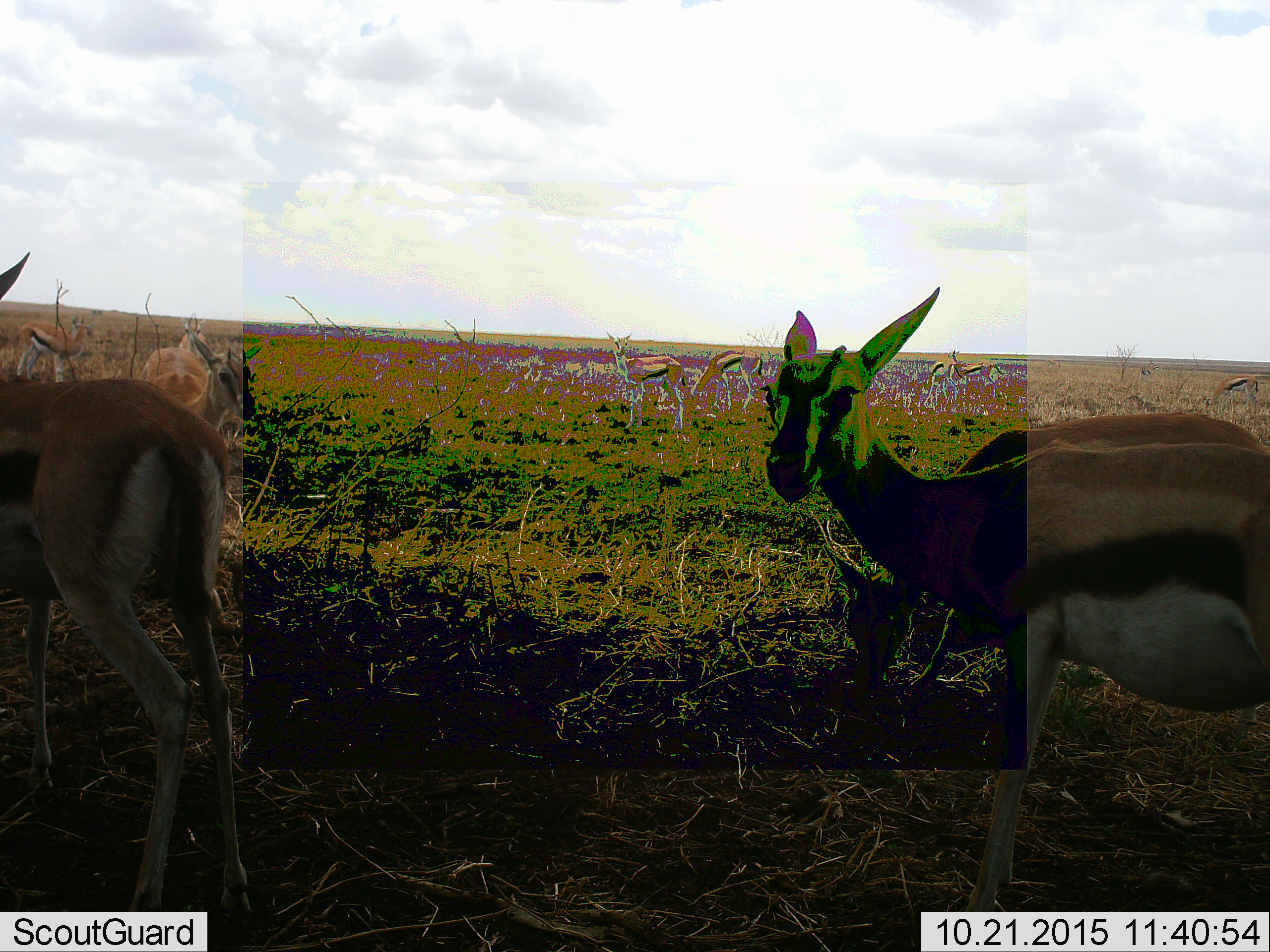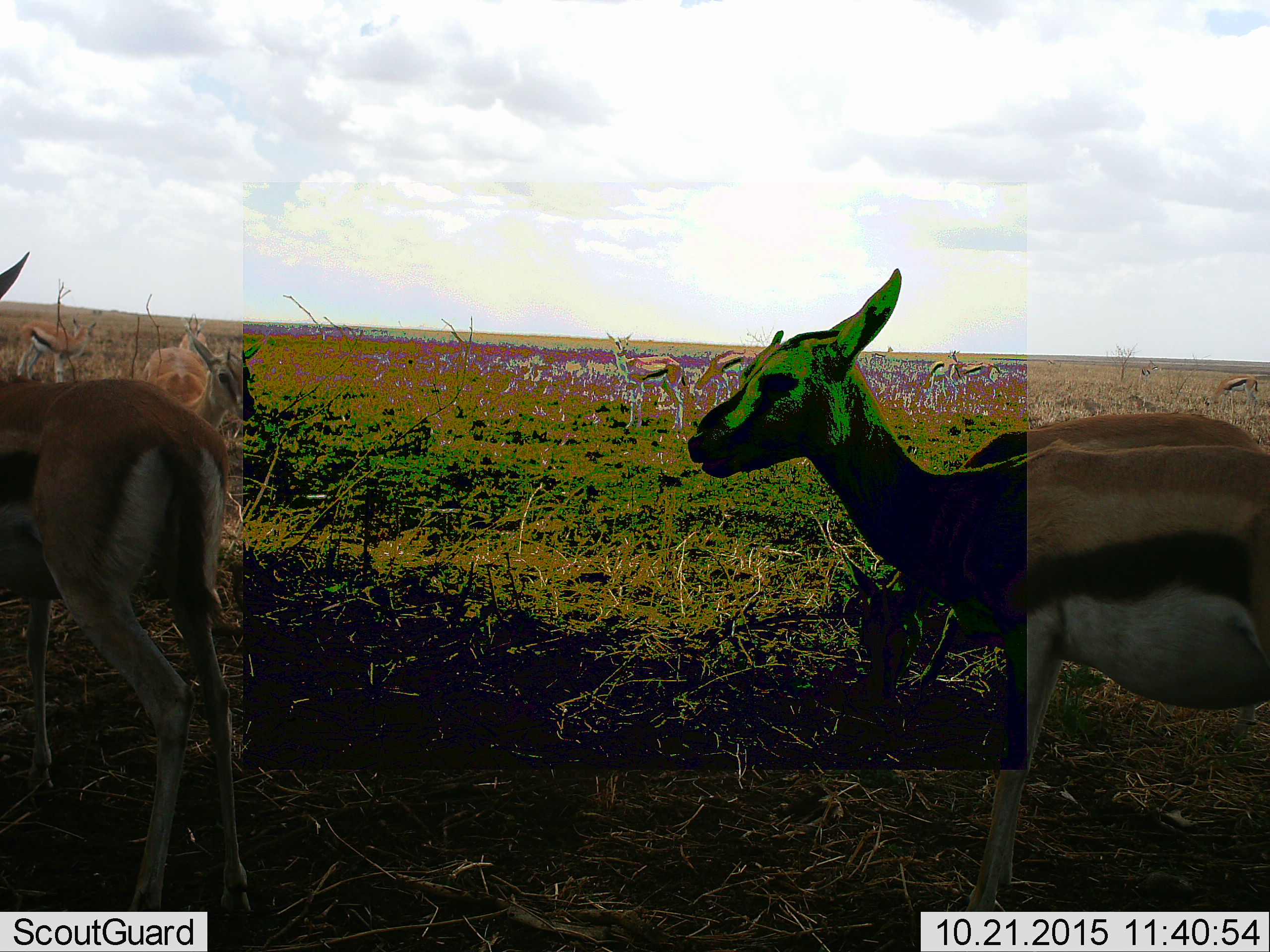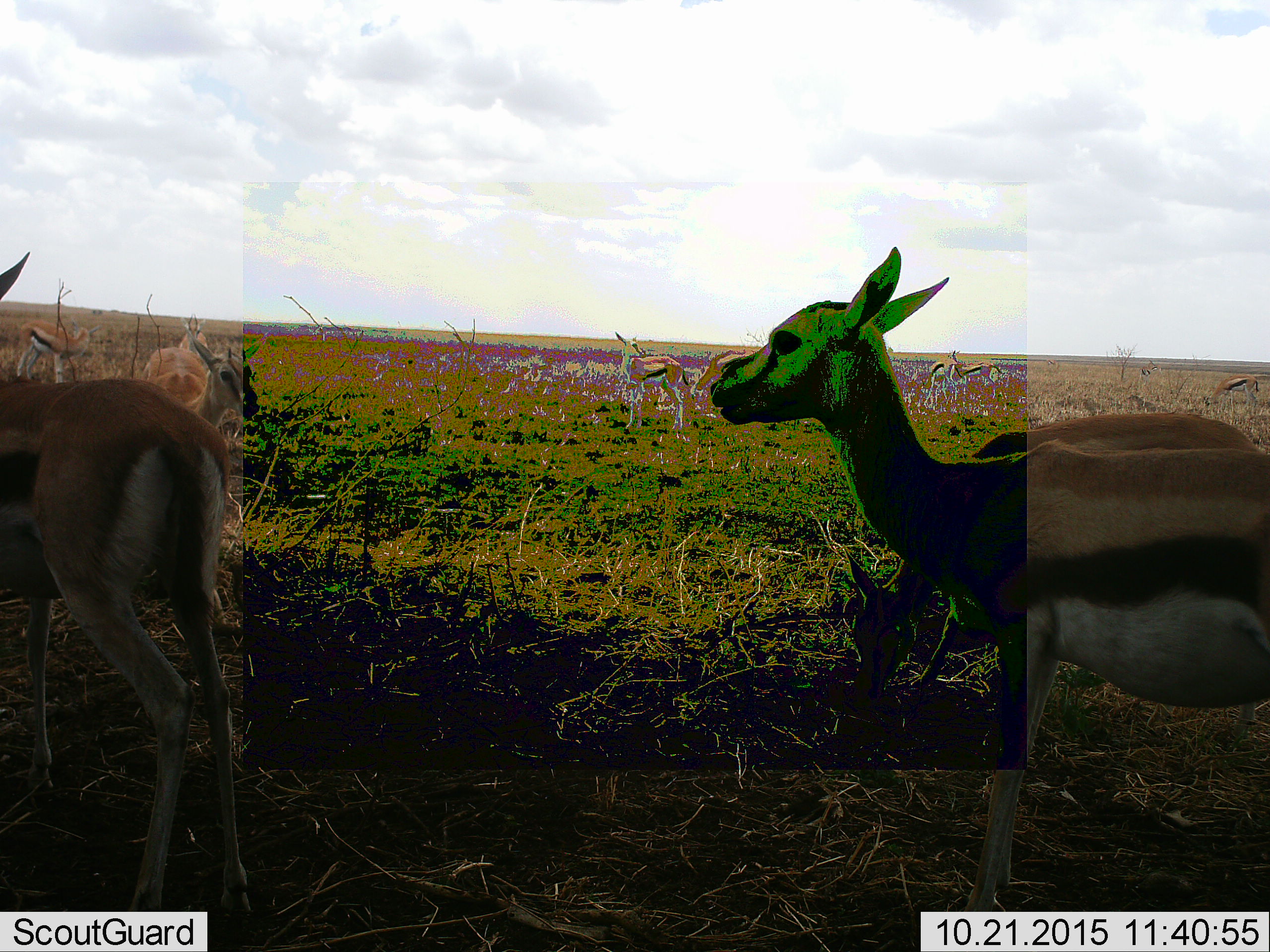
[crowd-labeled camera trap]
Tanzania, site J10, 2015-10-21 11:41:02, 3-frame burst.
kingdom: Animalia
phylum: Chordata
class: Mammalia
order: Artiodactyla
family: Bovidae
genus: Eudorcas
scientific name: Eudorcas thomsonii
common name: thomson's gazelle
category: gazellethomsons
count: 11-50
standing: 100%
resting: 0%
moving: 11%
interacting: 0%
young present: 0%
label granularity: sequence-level